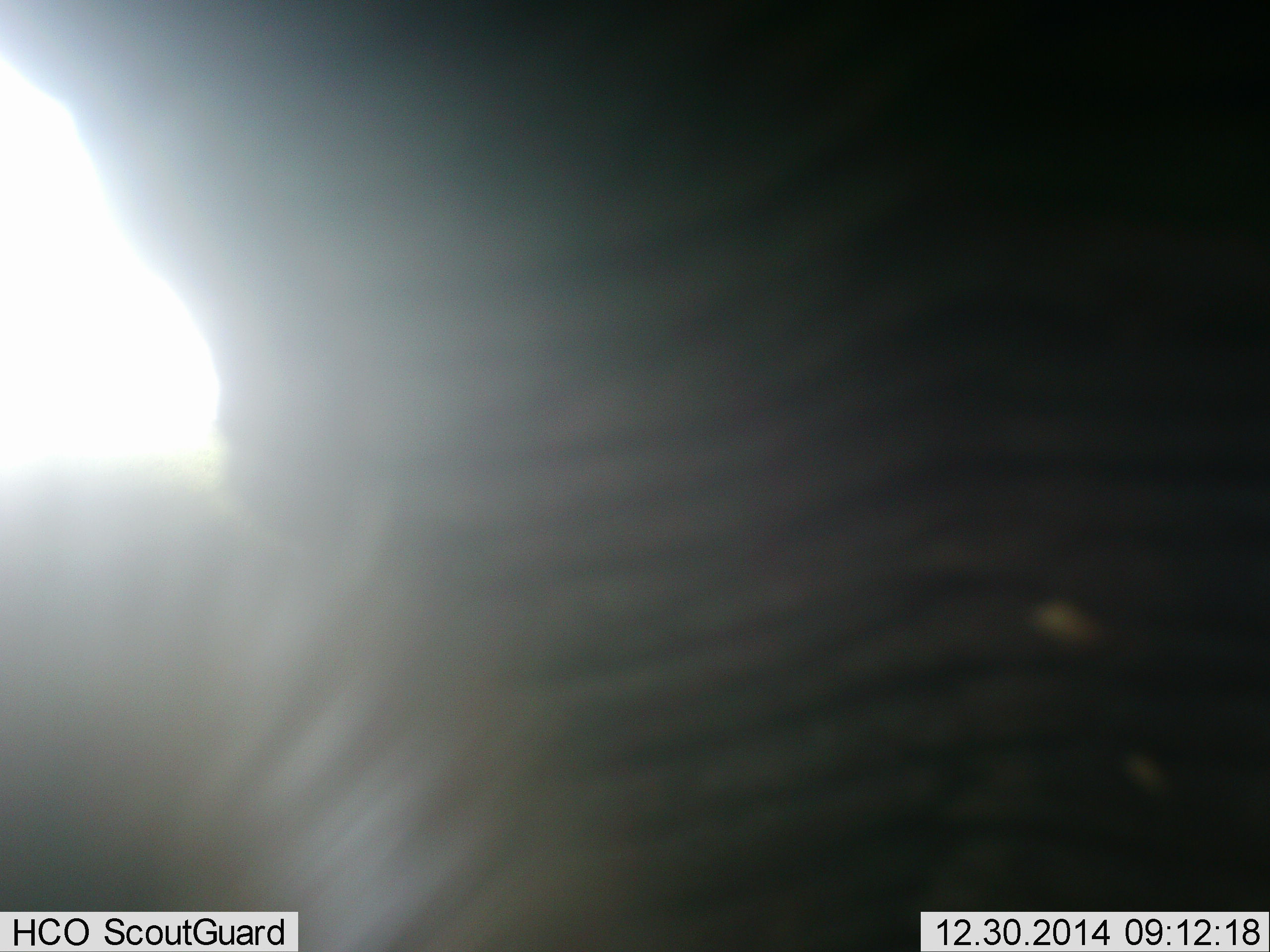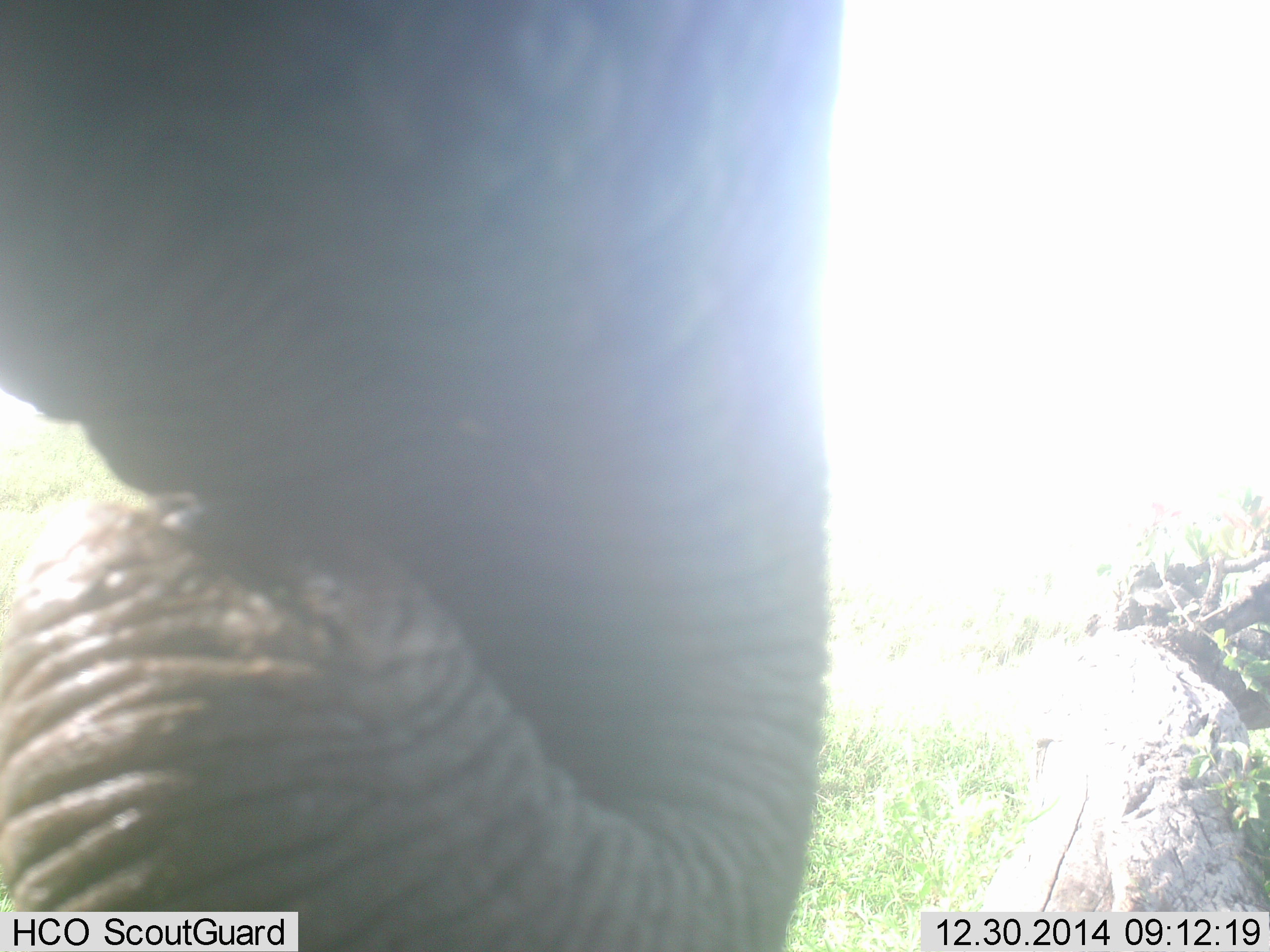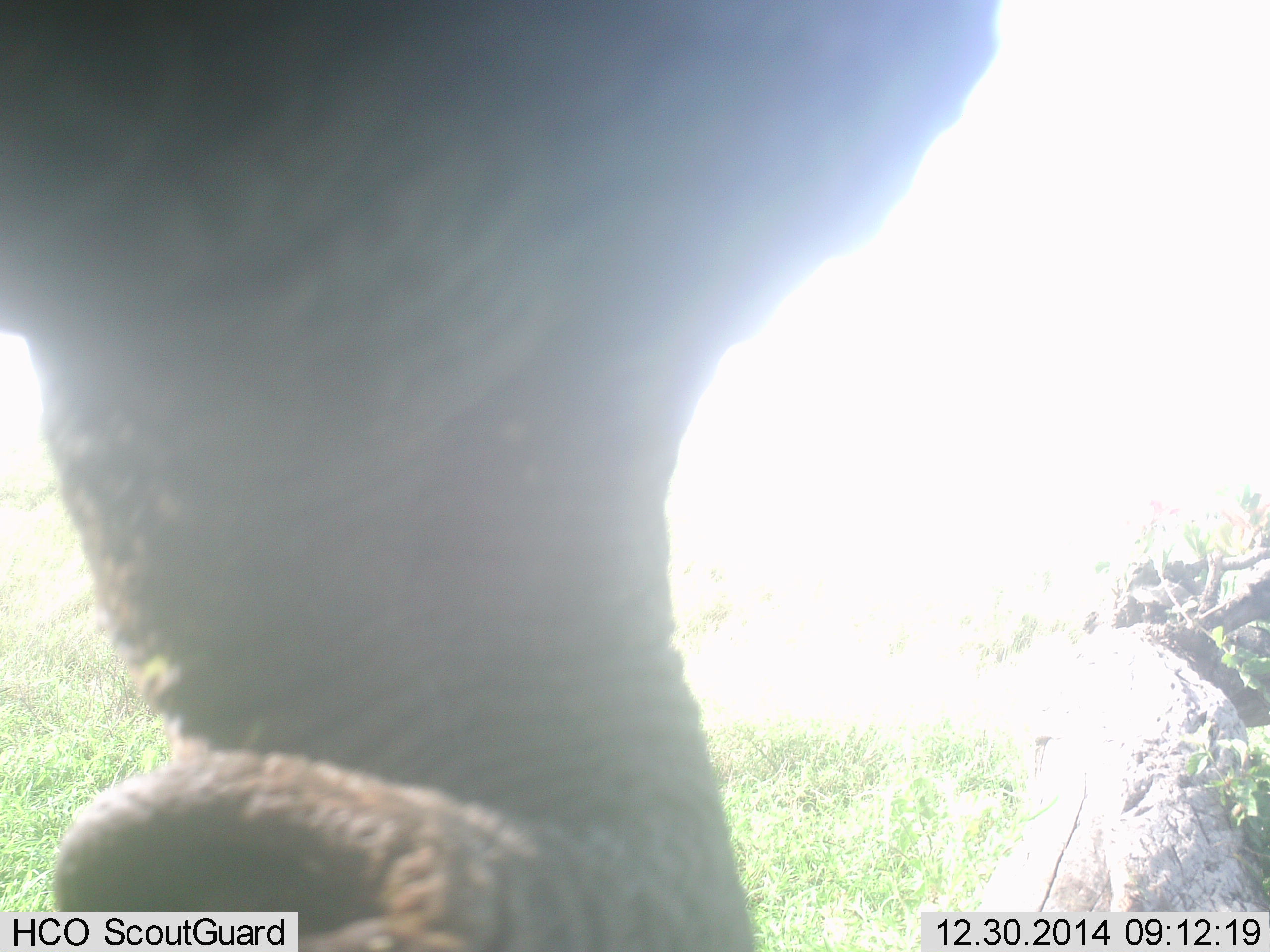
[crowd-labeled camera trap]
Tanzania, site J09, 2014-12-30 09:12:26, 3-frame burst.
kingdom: Animalia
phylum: Chordata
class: Mammalia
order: Proboscidea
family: Elephantidae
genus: Loxodonta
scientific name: Loxodonta africana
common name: african bush elephant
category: elephant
Elephant (african bush elephant) (Loxodonta africana), count 1. Behavior (volunteer vote fractions): standing 40%, resting 0%, moving 30%, interacting 0%. Young present (vote fraction): 0%. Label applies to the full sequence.